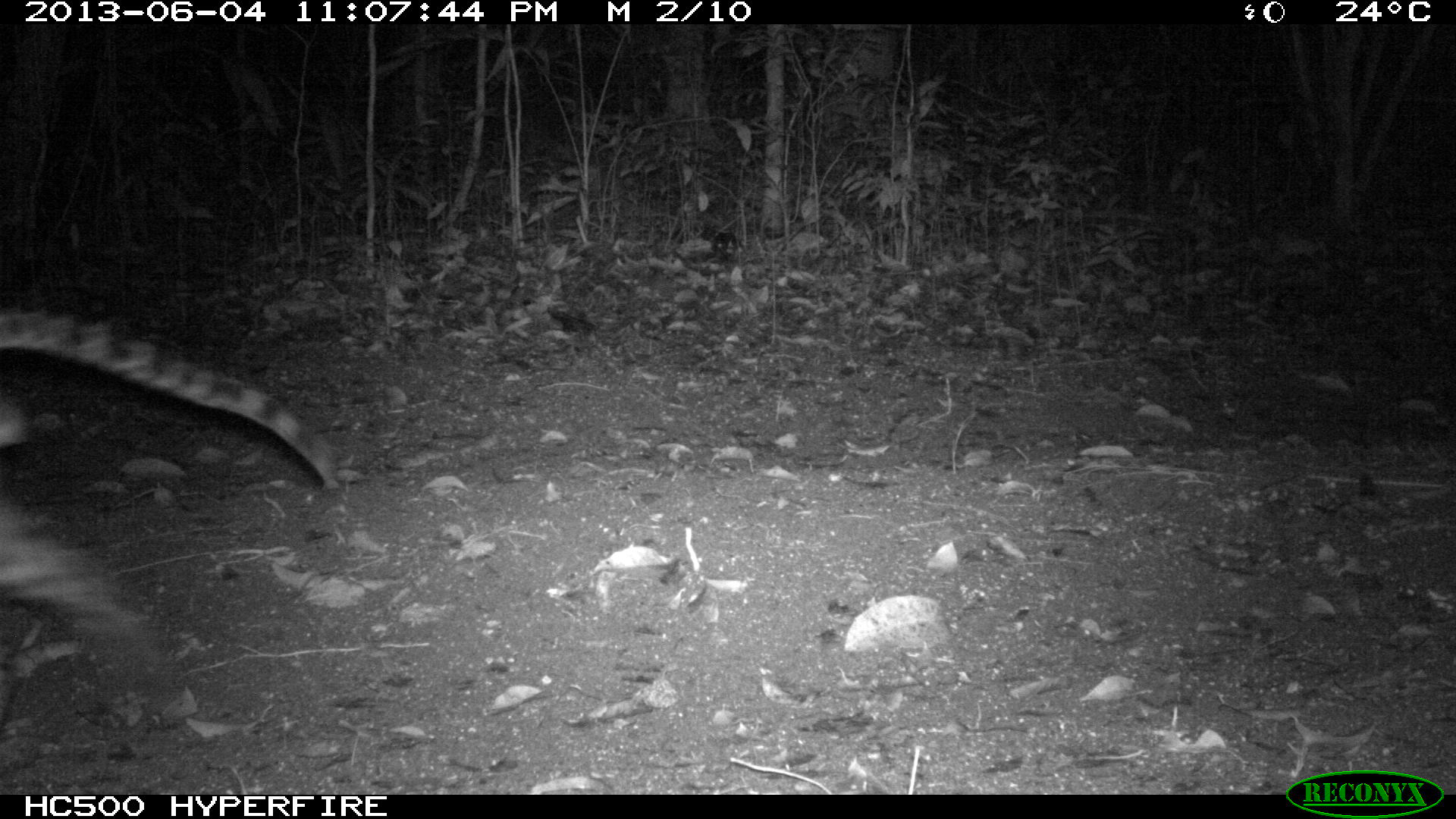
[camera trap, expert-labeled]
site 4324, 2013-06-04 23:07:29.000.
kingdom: Animalia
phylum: Chordata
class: Mammalia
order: Carnivora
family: Felidae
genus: Leopardus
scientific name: Leopardus pardalis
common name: ocelot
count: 1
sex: male